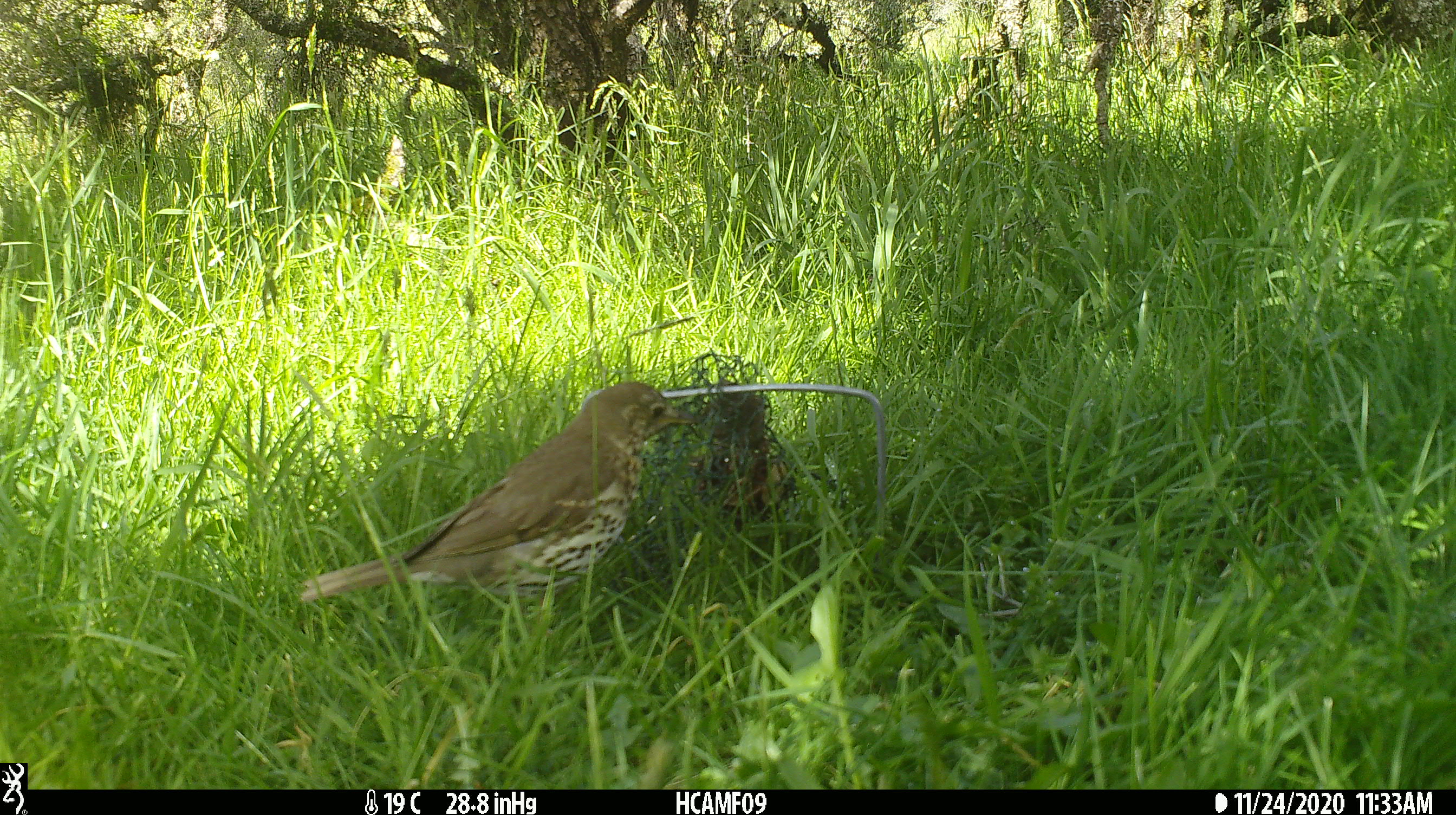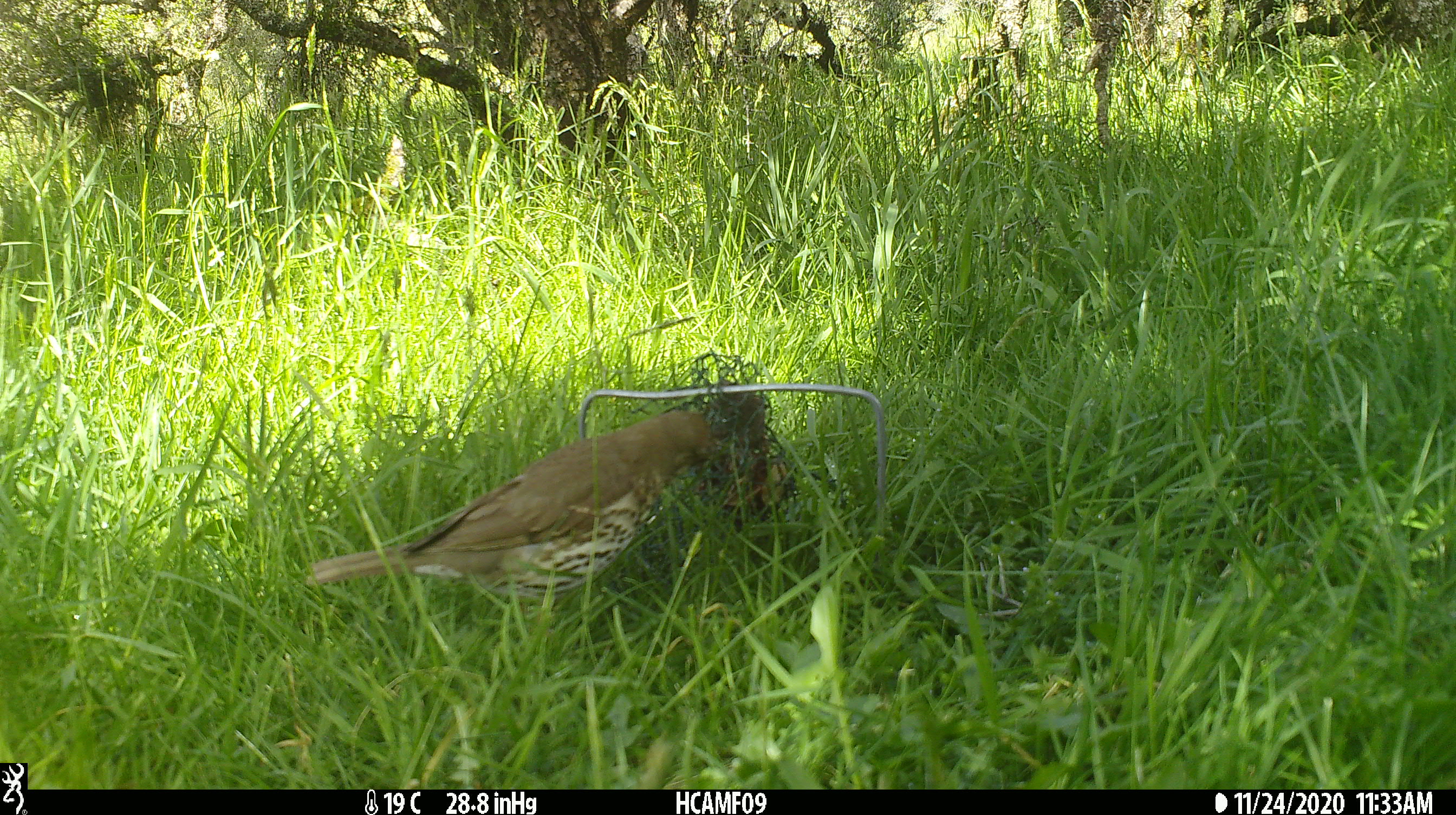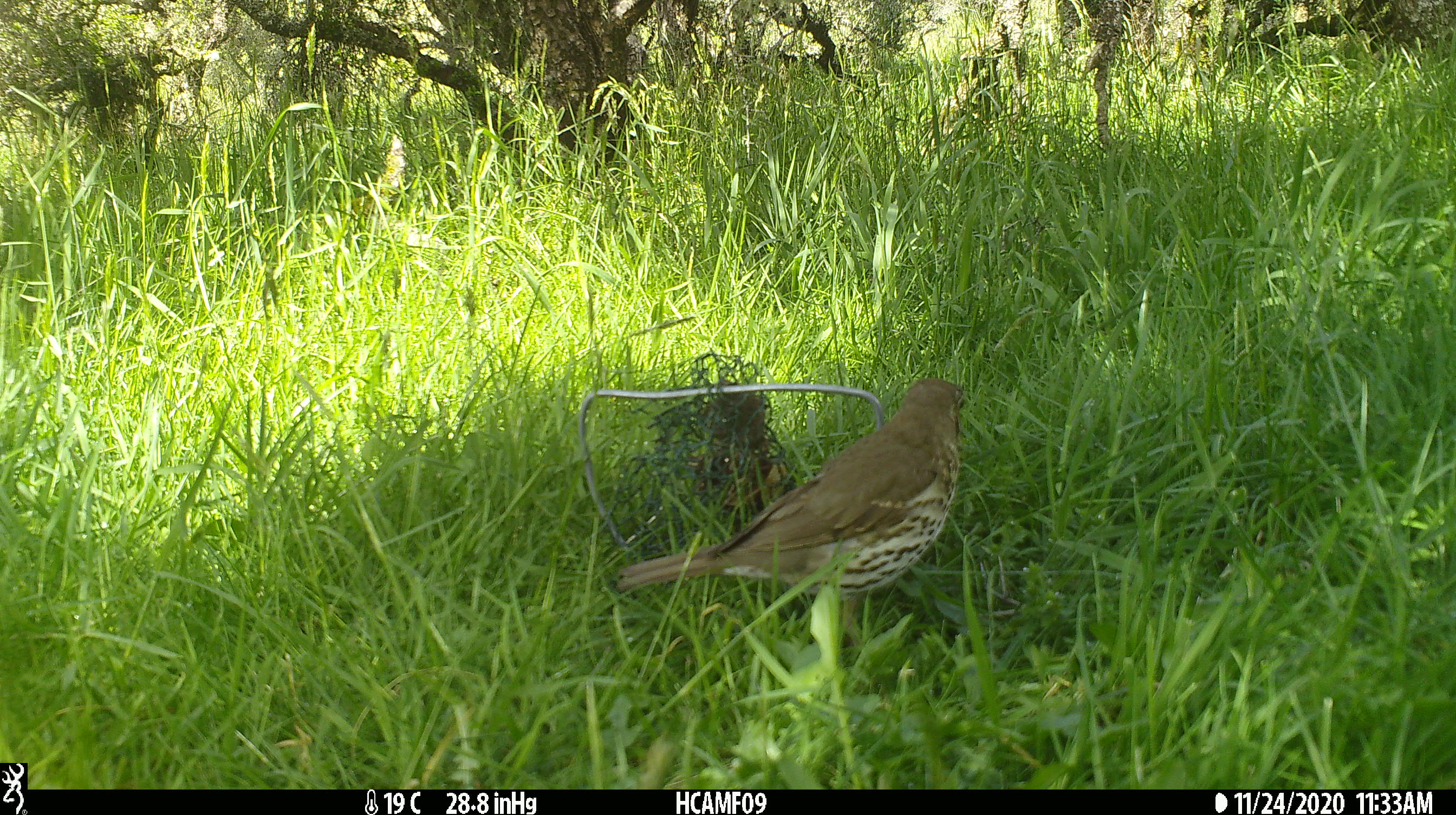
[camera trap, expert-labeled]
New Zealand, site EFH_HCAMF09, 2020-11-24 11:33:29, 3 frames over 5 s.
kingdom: Animalia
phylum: Chordata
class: Aves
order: Passeriformes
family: Turdidae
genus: Turdus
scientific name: Turdus philomelos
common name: song thrush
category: thrush